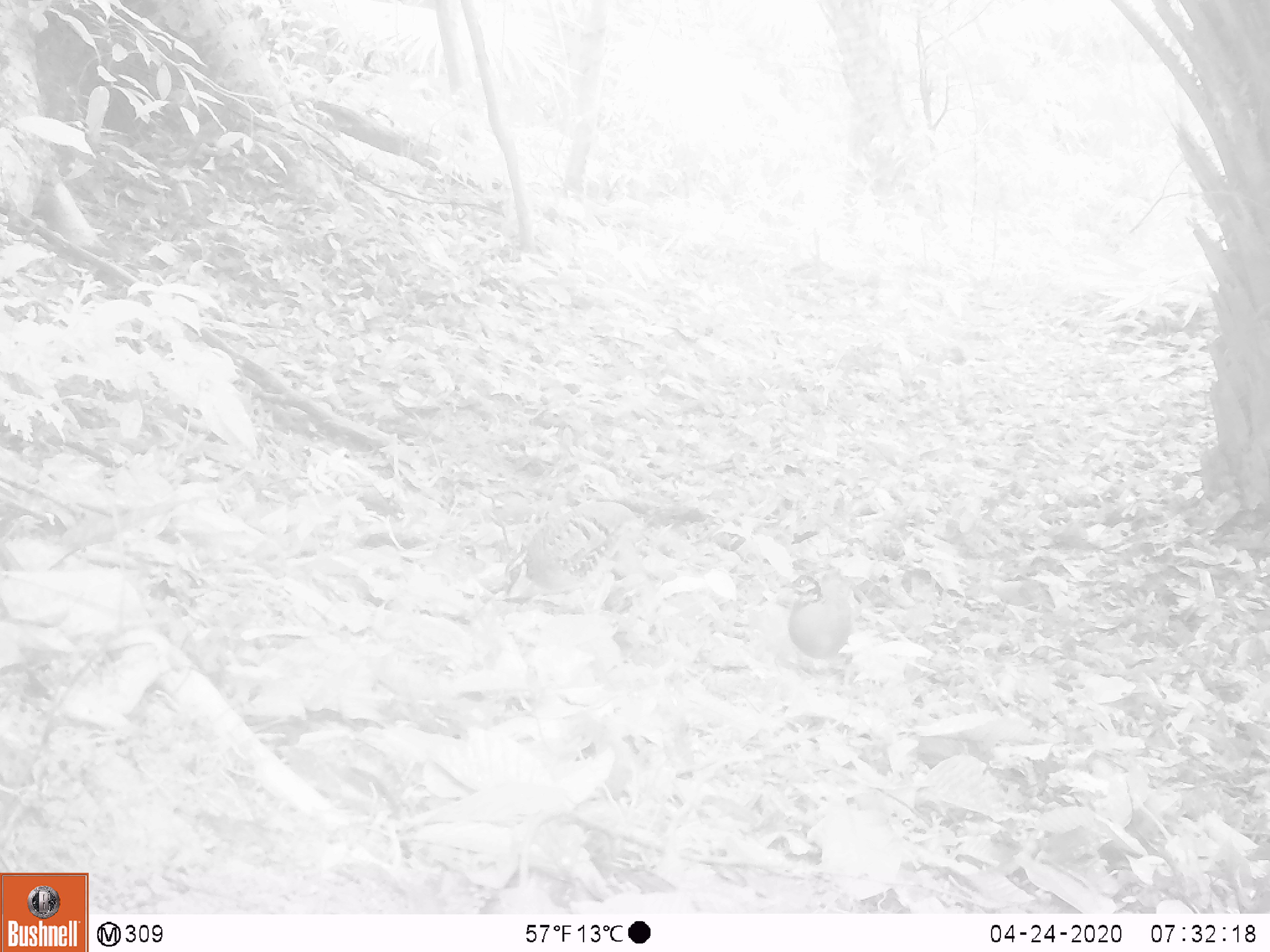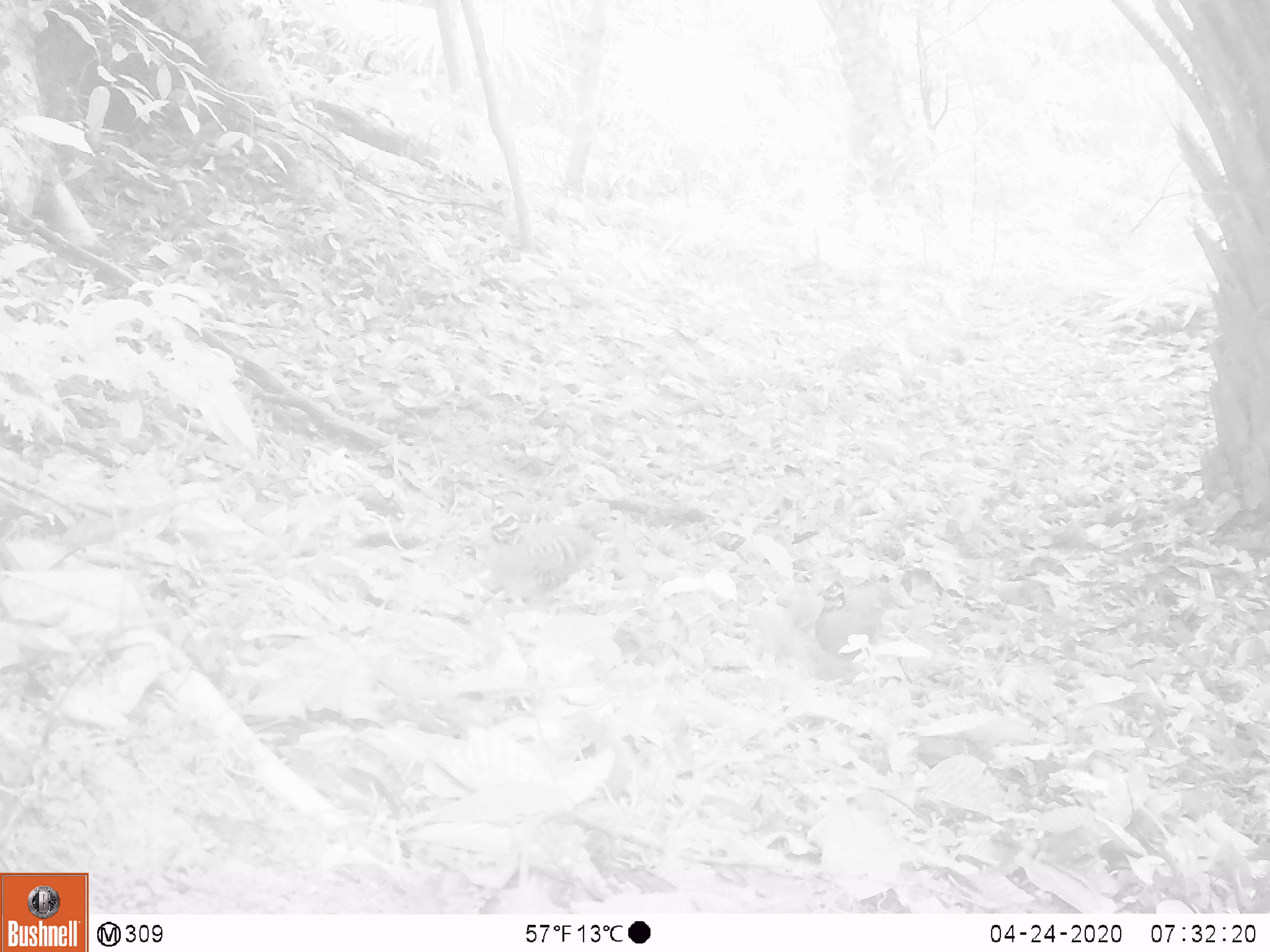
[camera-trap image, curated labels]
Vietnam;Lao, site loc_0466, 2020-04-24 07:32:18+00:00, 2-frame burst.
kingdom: Animalia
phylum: Chordata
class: Aves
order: Galliformes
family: Phasianidae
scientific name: Phasianidae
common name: partridge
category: unidentified partridge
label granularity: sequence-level